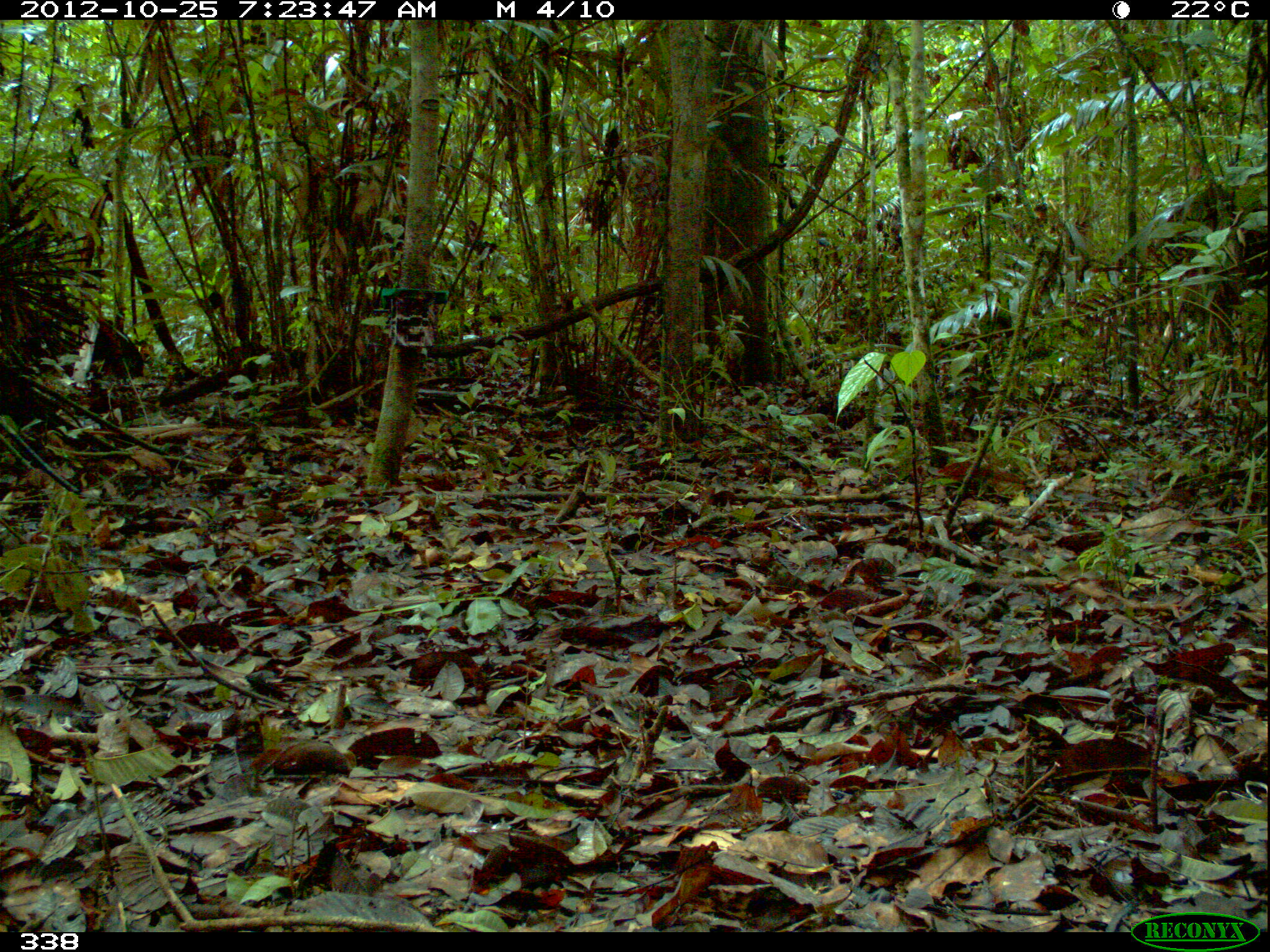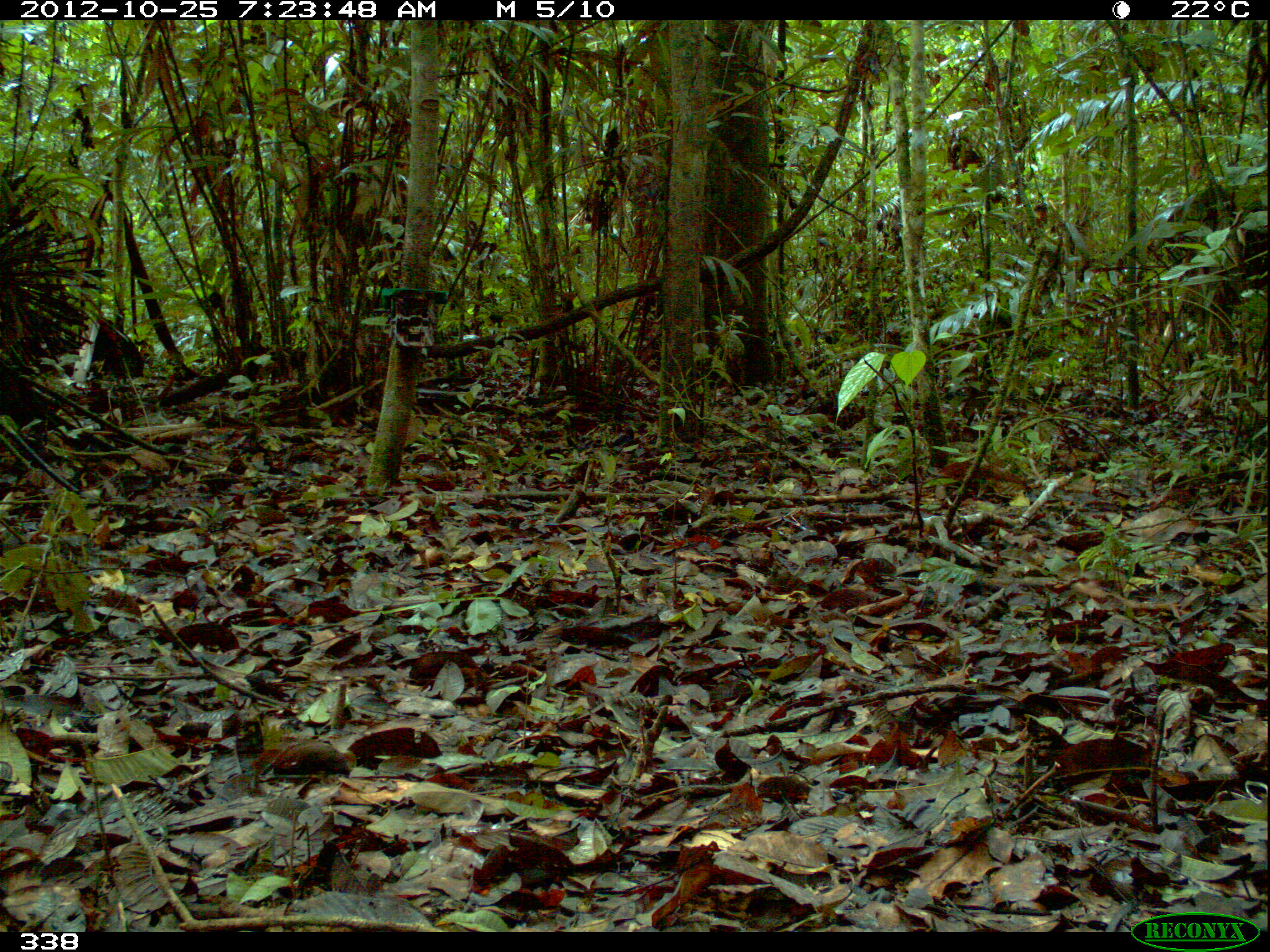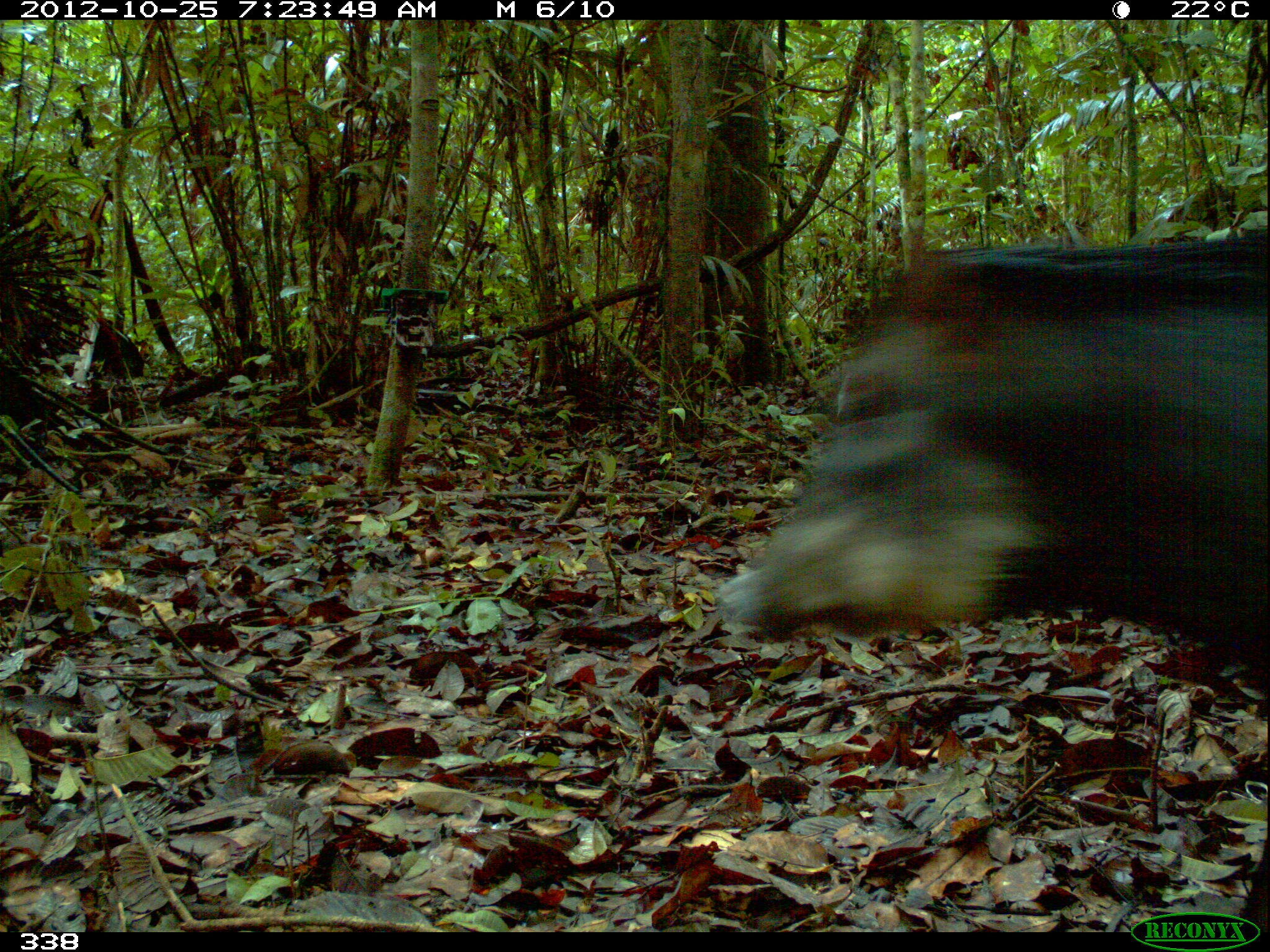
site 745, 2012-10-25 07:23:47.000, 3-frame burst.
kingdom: Animalia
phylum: Chordata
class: Mammalia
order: Artiodactyla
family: Tayassuidae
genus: Tayassu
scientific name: Tayassu pecari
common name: white-lipped peccary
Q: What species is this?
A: Tayassu pecari (white-lipped peccary).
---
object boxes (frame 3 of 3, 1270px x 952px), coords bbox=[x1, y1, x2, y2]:
tayassu pecari: bbox=[715, 234, 1270, 702]